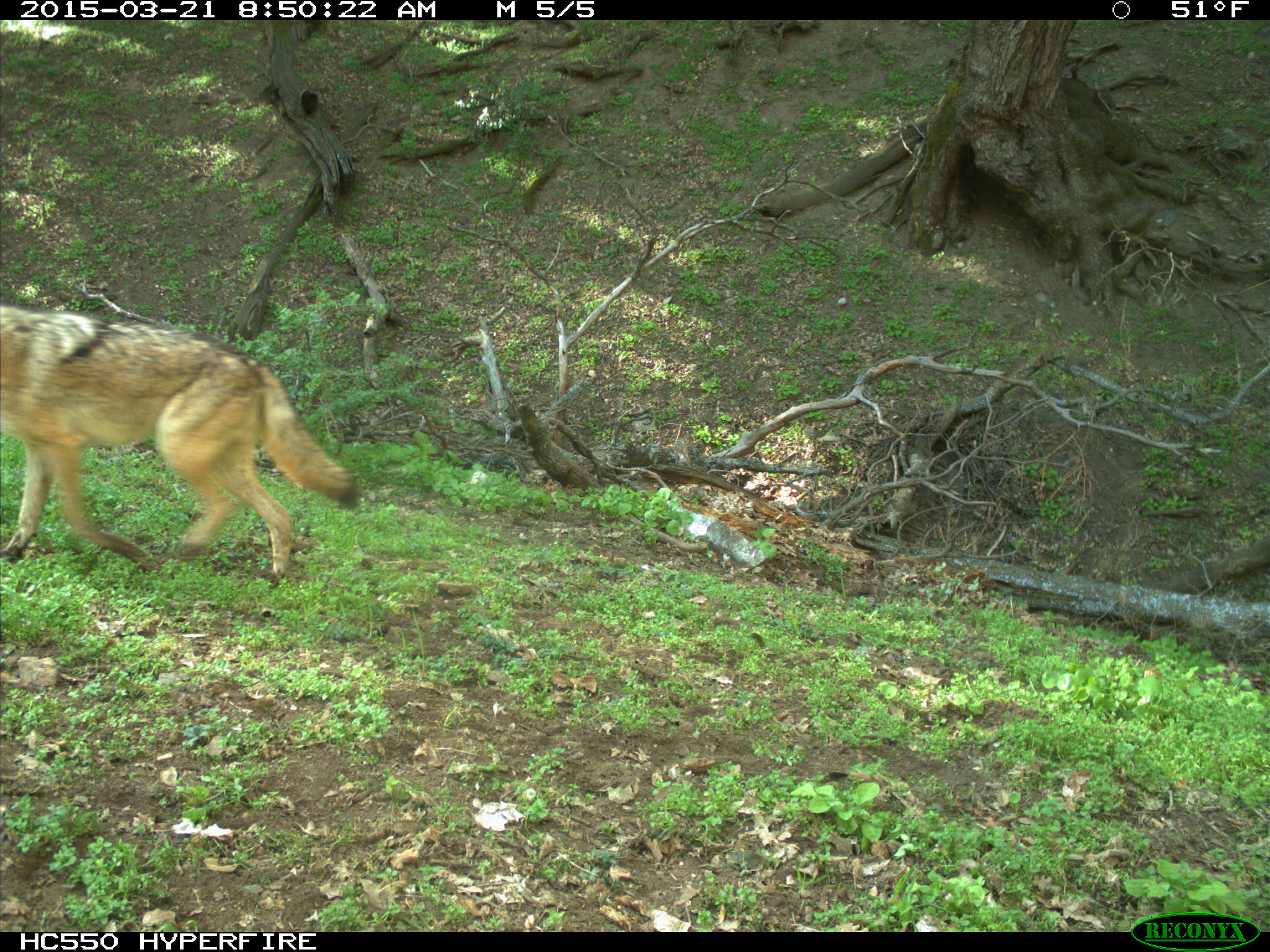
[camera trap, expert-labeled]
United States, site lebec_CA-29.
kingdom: Animalia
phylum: Chordata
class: Mammalia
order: Carnivora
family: Canidae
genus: Canis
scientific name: Canis latrans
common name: coyote